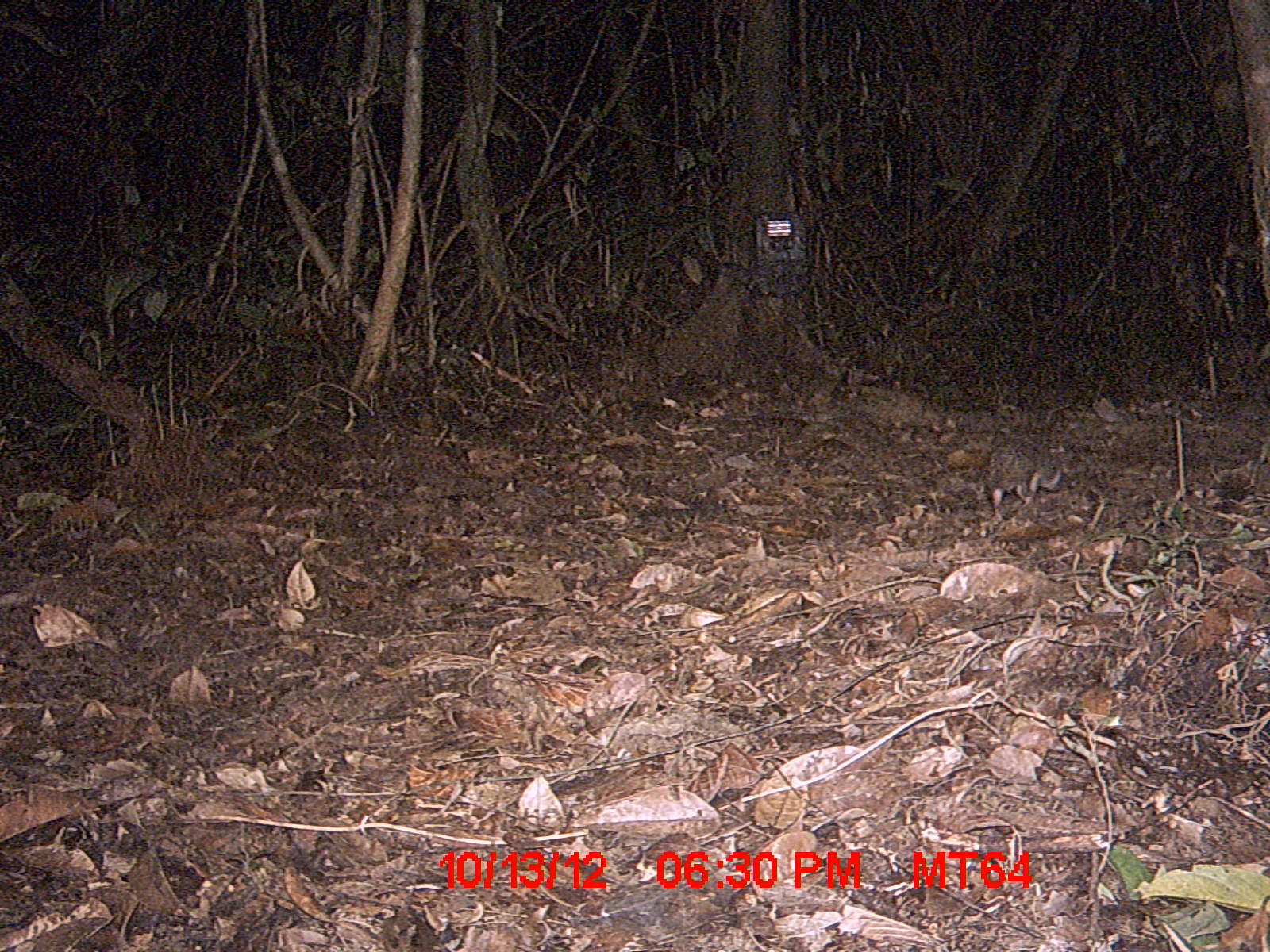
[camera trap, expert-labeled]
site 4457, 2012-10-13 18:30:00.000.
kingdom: Animalia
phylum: Chordata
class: Mammalia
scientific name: Mammalia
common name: mammals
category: small mammal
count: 1